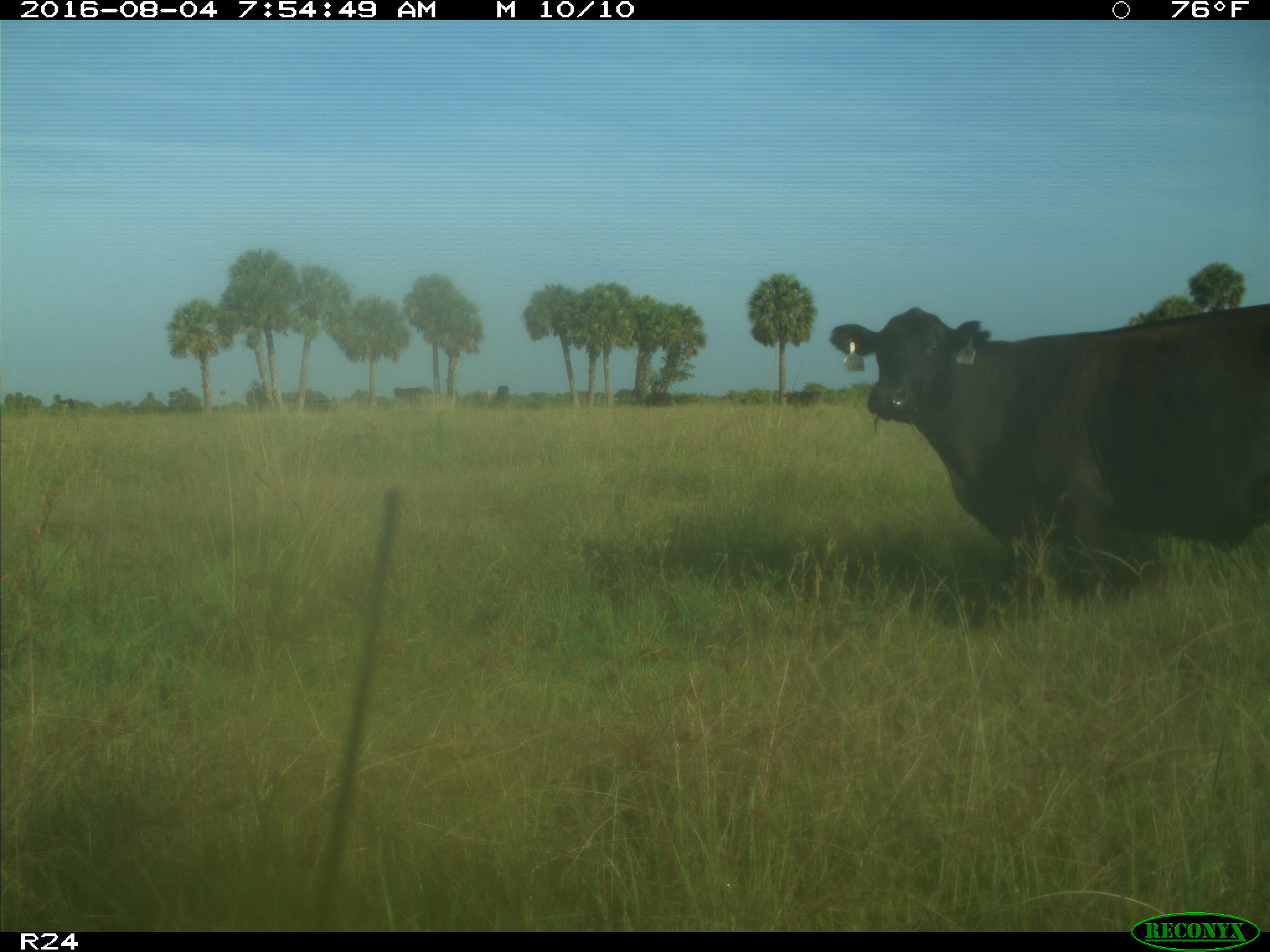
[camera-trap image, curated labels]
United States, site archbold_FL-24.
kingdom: Animalia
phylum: Chordata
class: Mammalia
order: Artiodactyla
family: Bovidae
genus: Bos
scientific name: Bos taurus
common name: domestic cow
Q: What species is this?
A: Bos taurus (domestic cow).